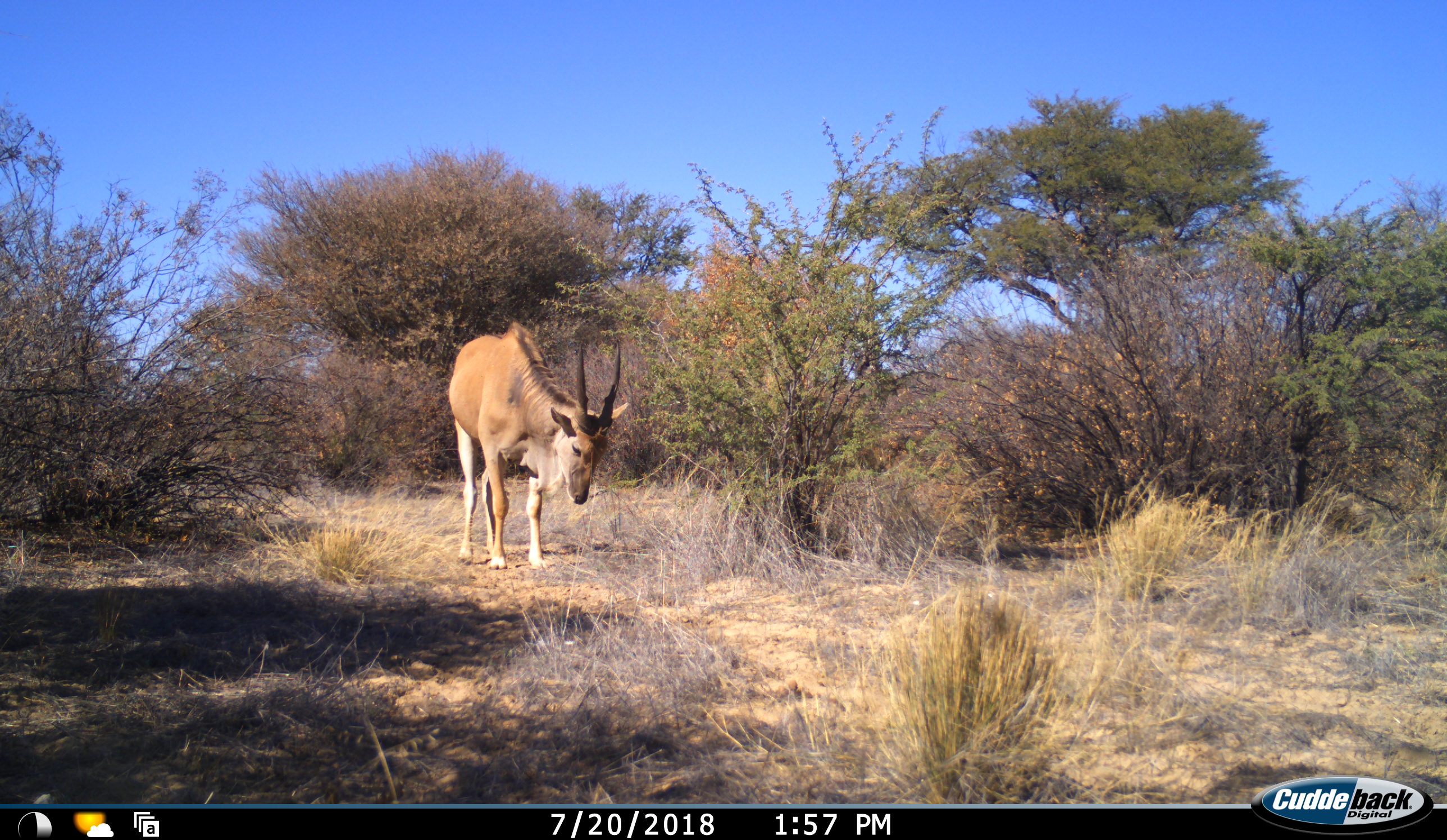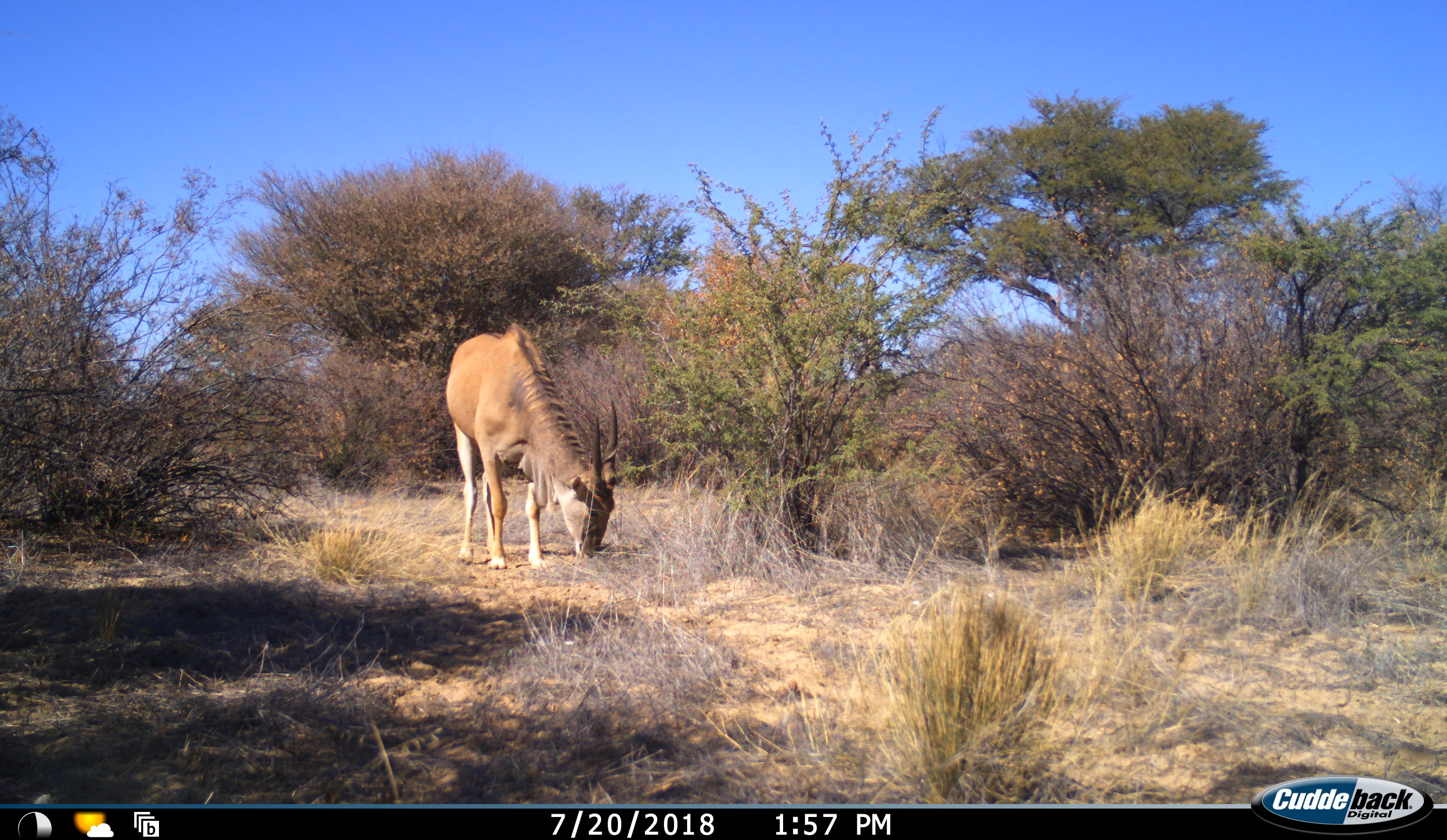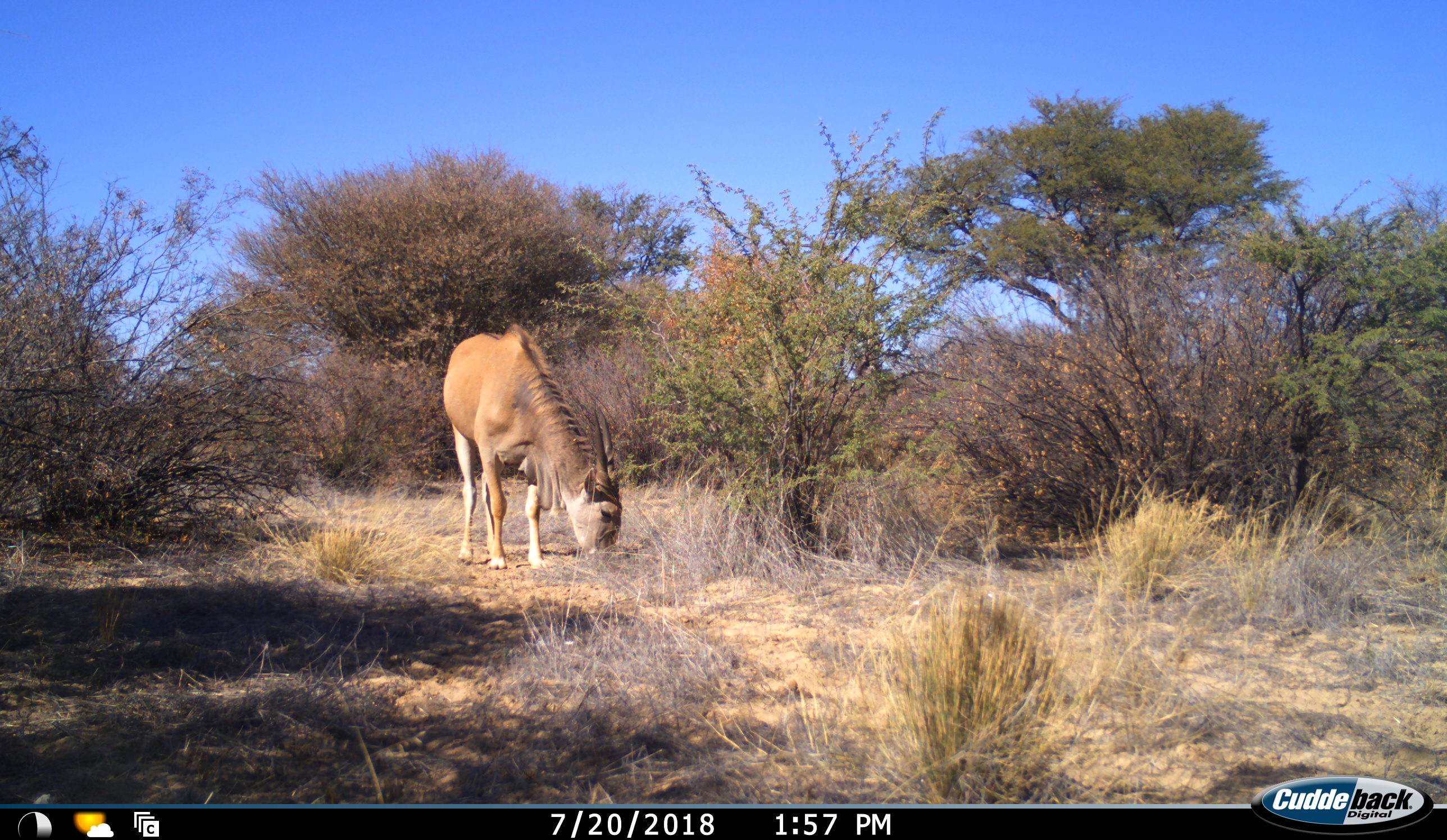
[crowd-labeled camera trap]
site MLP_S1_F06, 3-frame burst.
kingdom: Animalia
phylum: Chordata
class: Mammalia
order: Artiodactyla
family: Bovidae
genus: Tragelaphus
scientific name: Tragelaphus oryx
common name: eland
Eland (Tragelaphus oryx), count 1. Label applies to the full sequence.